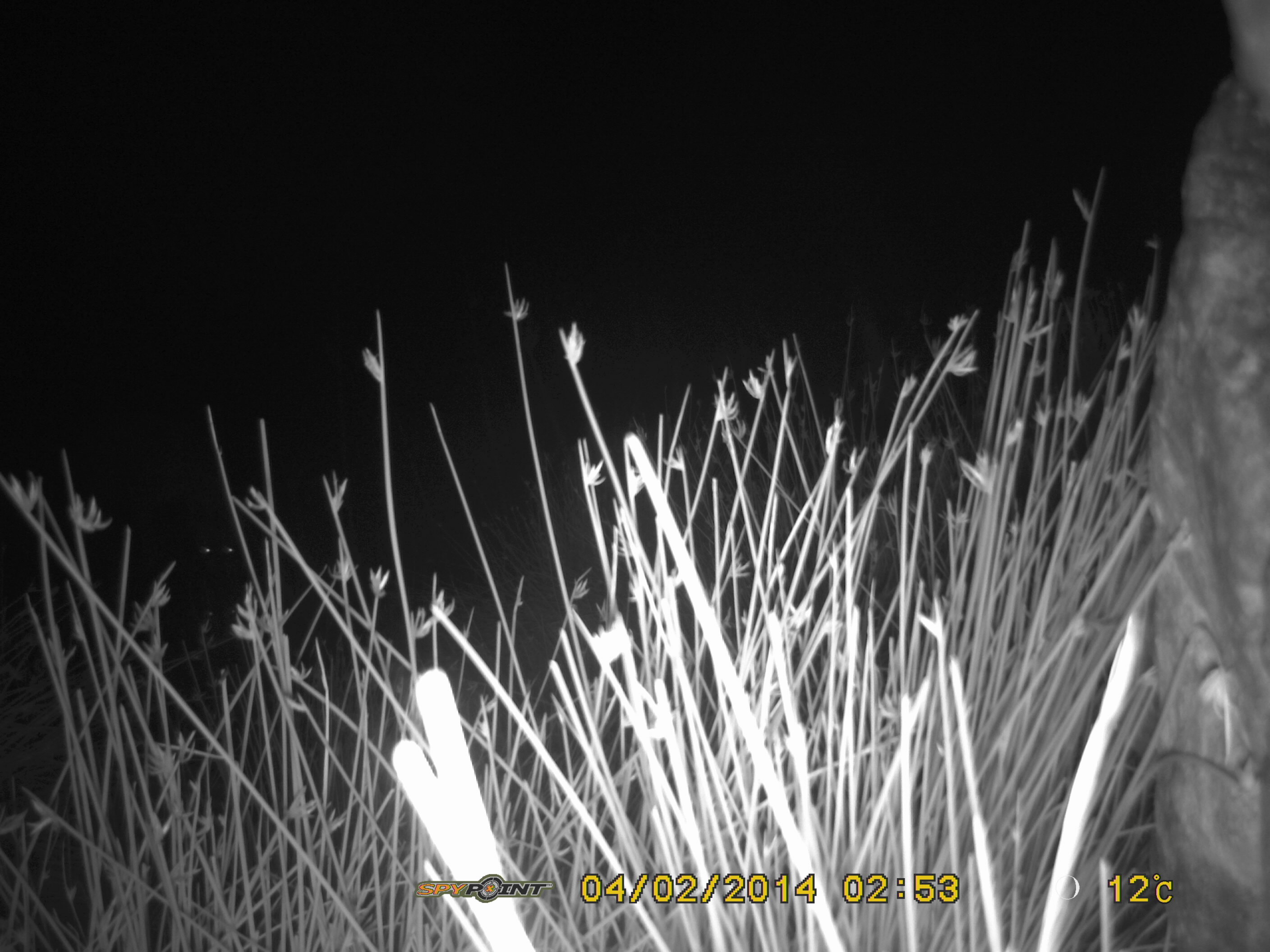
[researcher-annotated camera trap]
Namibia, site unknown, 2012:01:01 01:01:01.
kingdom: Animalia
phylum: Chordata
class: Mammalia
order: Carnivora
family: Hyaenidae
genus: Crocuta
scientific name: Crocuta crocuta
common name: spotted hyena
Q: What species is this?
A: Crocuta crocuta (spotted hyena).